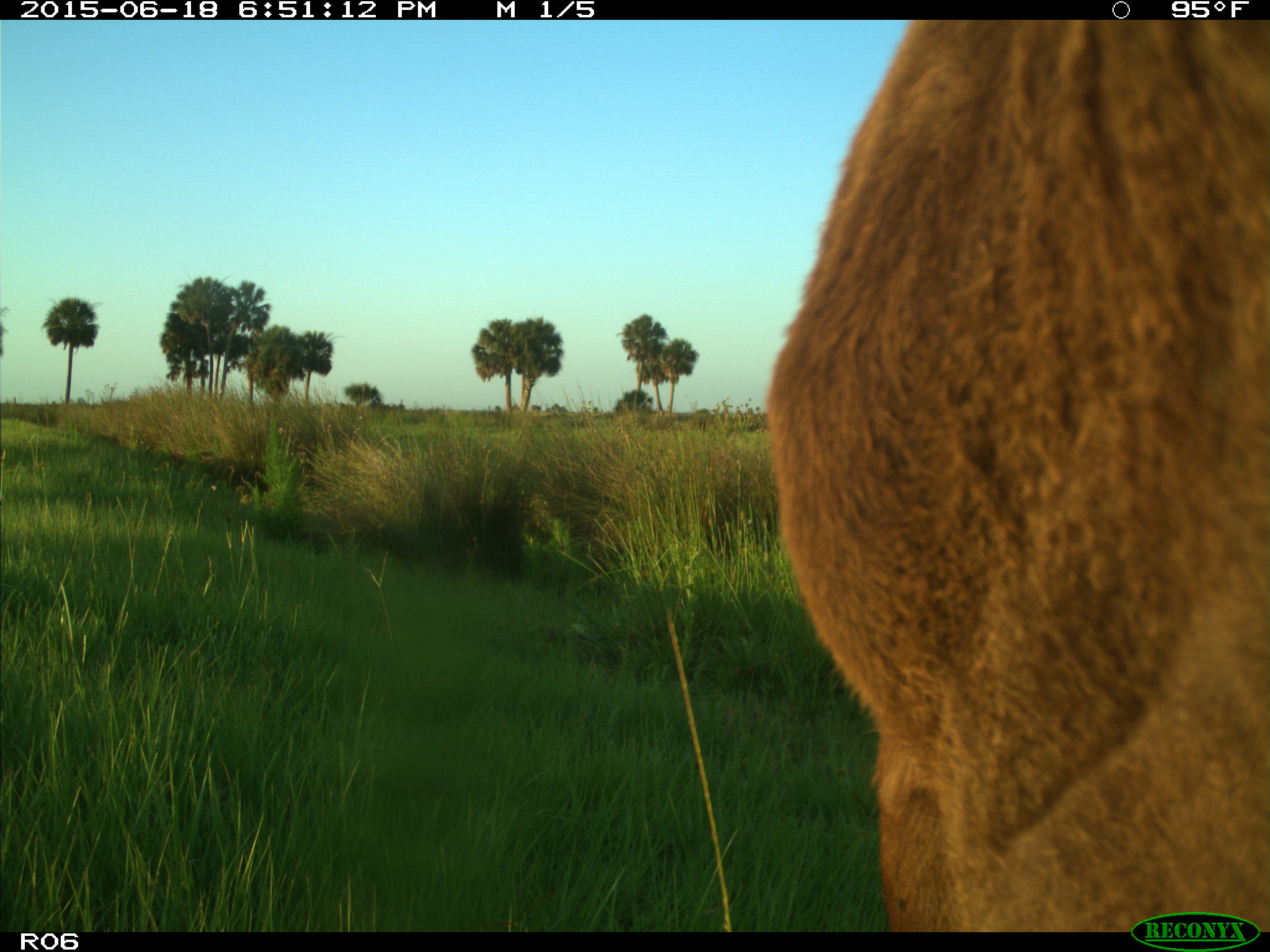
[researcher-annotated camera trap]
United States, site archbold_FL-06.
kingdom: Animalia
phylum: Chordata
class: Mammalia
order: Artiodactyla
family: Bovidae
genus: Bos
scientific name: Bos taurus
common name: domestic cow